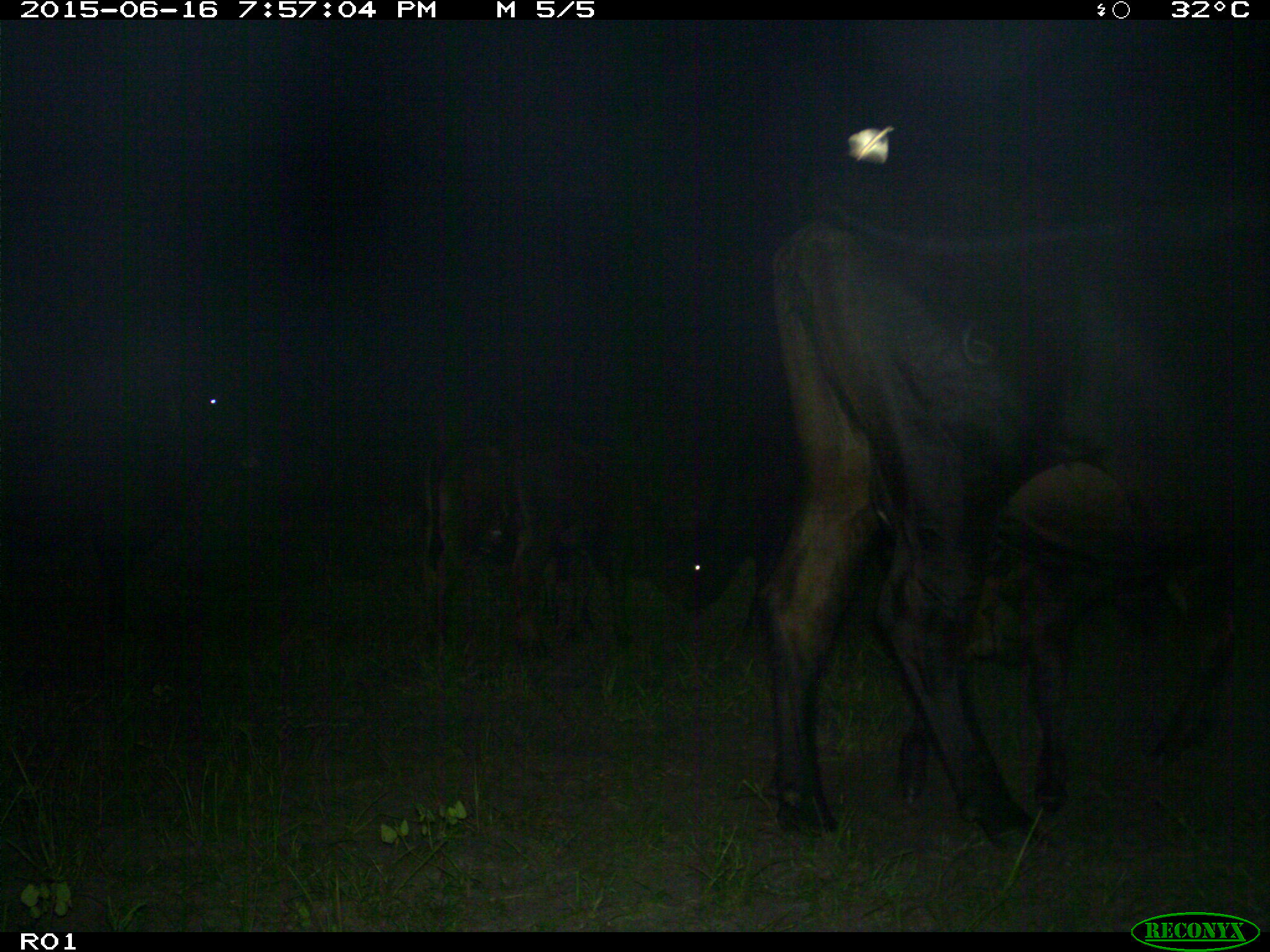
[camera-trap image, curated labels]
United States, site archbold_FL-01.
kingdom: Animalia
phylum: Chordata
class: Mammalia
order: Artiodactyla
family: Bovidae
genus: Bos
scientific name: Bos taurus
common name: domestic cow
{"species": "Bos taurus (domestic cow)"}